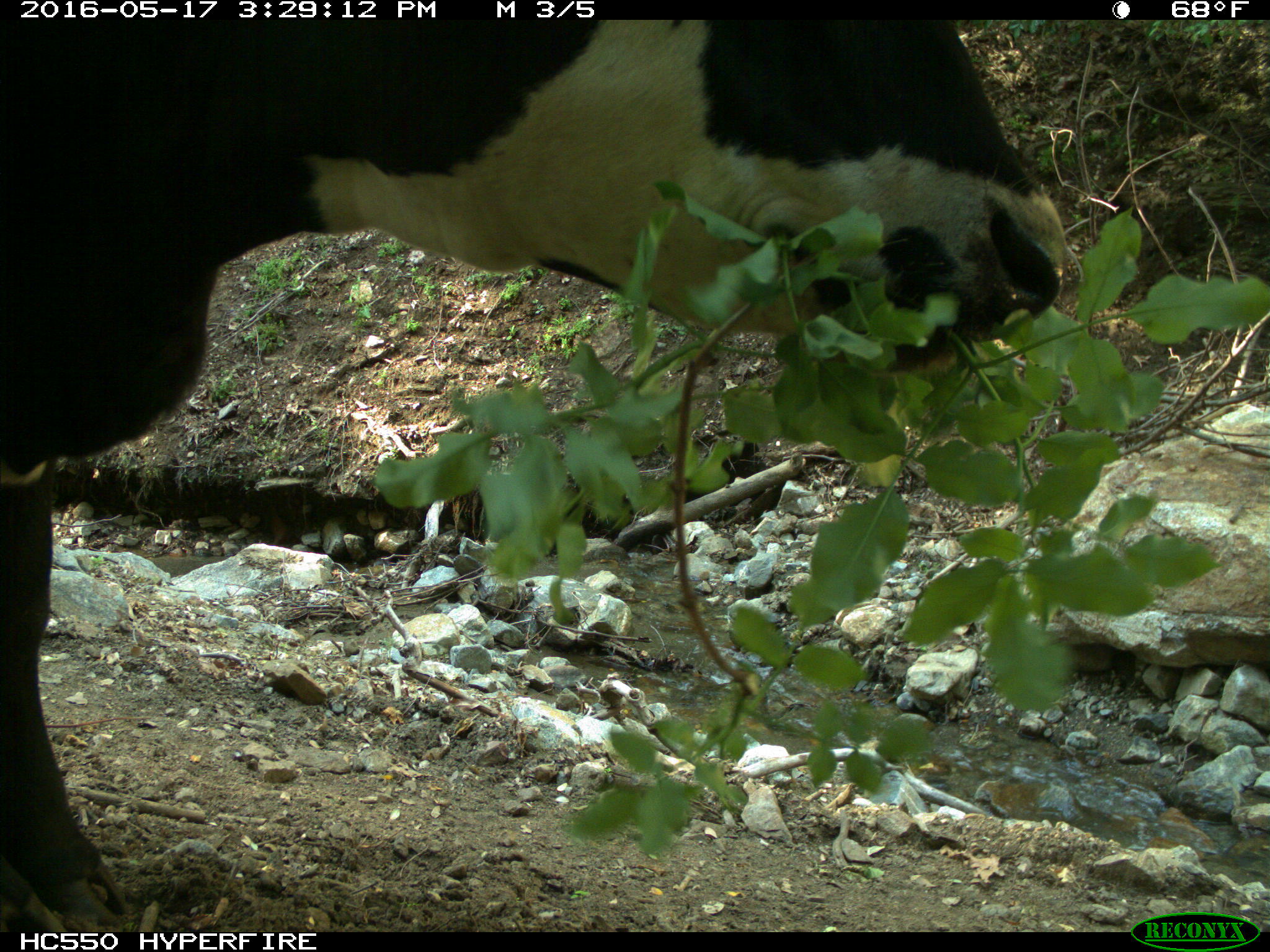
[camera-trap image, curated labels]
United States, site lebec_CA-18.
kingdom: Animalia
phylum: Chordata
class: Mammalia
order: Artiodactyla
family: Bovidae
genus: Bos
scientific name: Bos taurus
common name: domestic cow